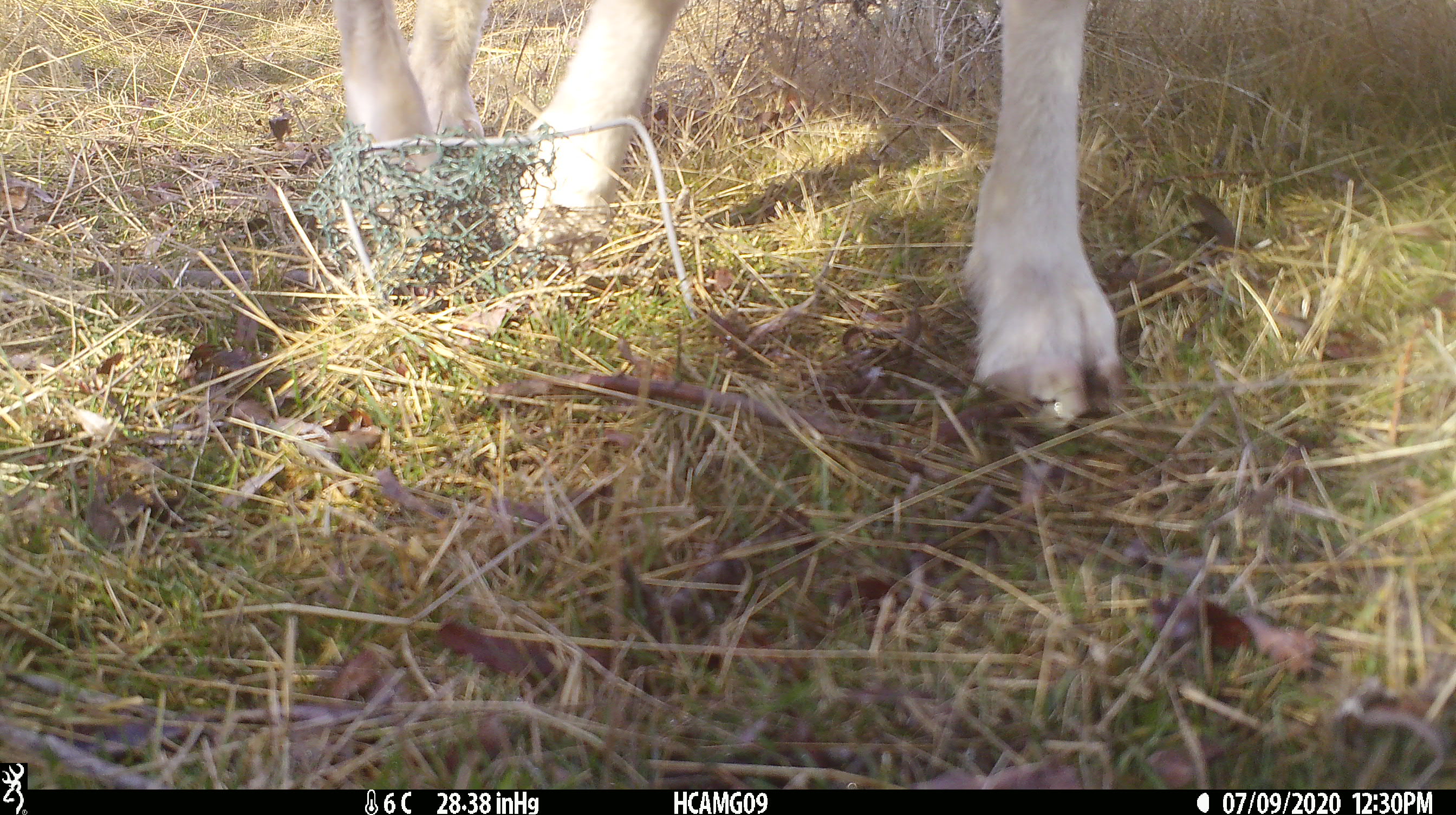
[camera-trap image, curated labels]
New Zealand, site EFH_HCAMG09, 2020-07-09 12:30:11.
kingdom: Animalia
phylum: Chordata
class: Mammalia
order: Artiodactyla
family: Bovidae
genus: Ovis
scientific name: Ovis aries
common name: domestic sheep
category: sheep